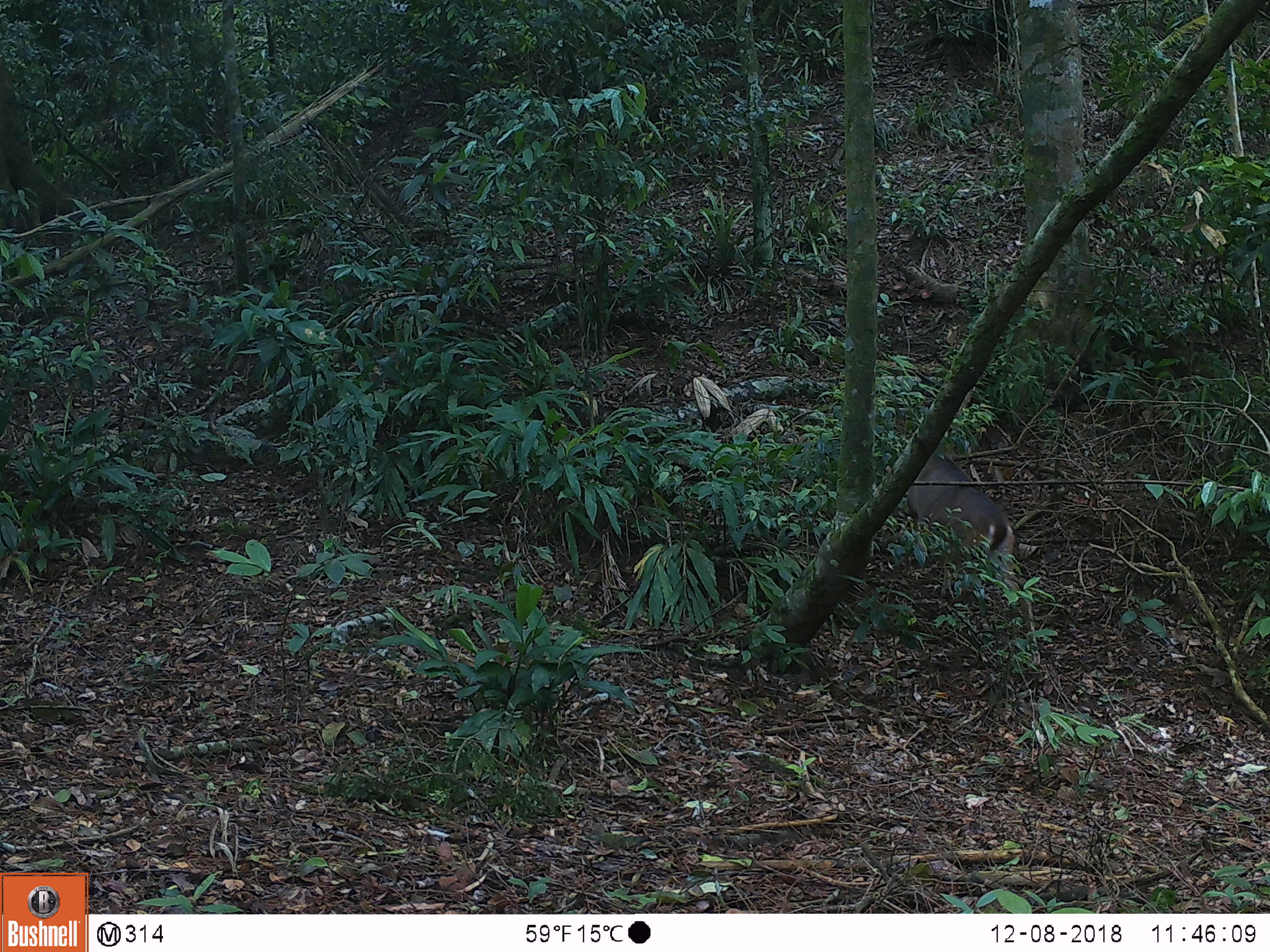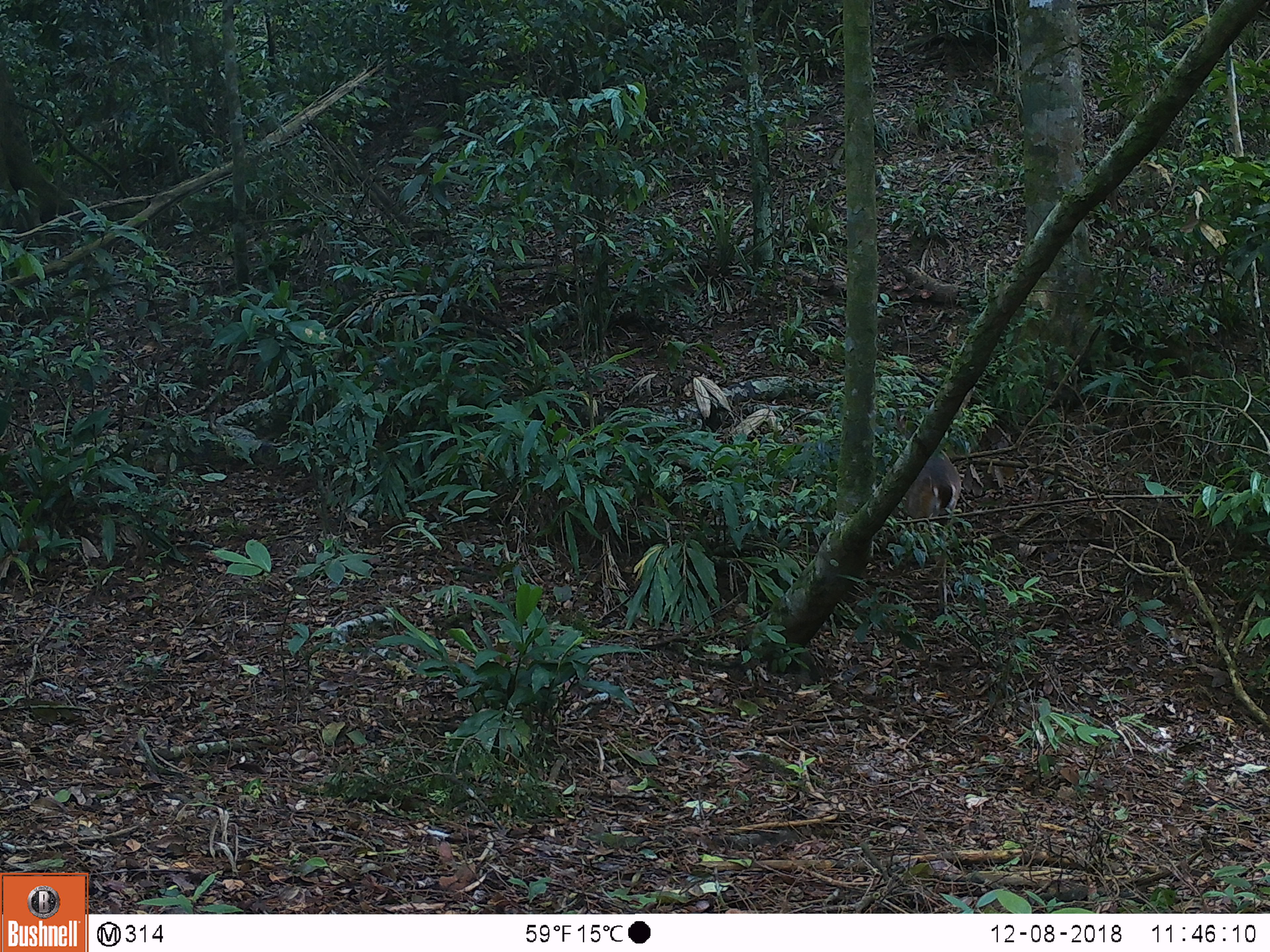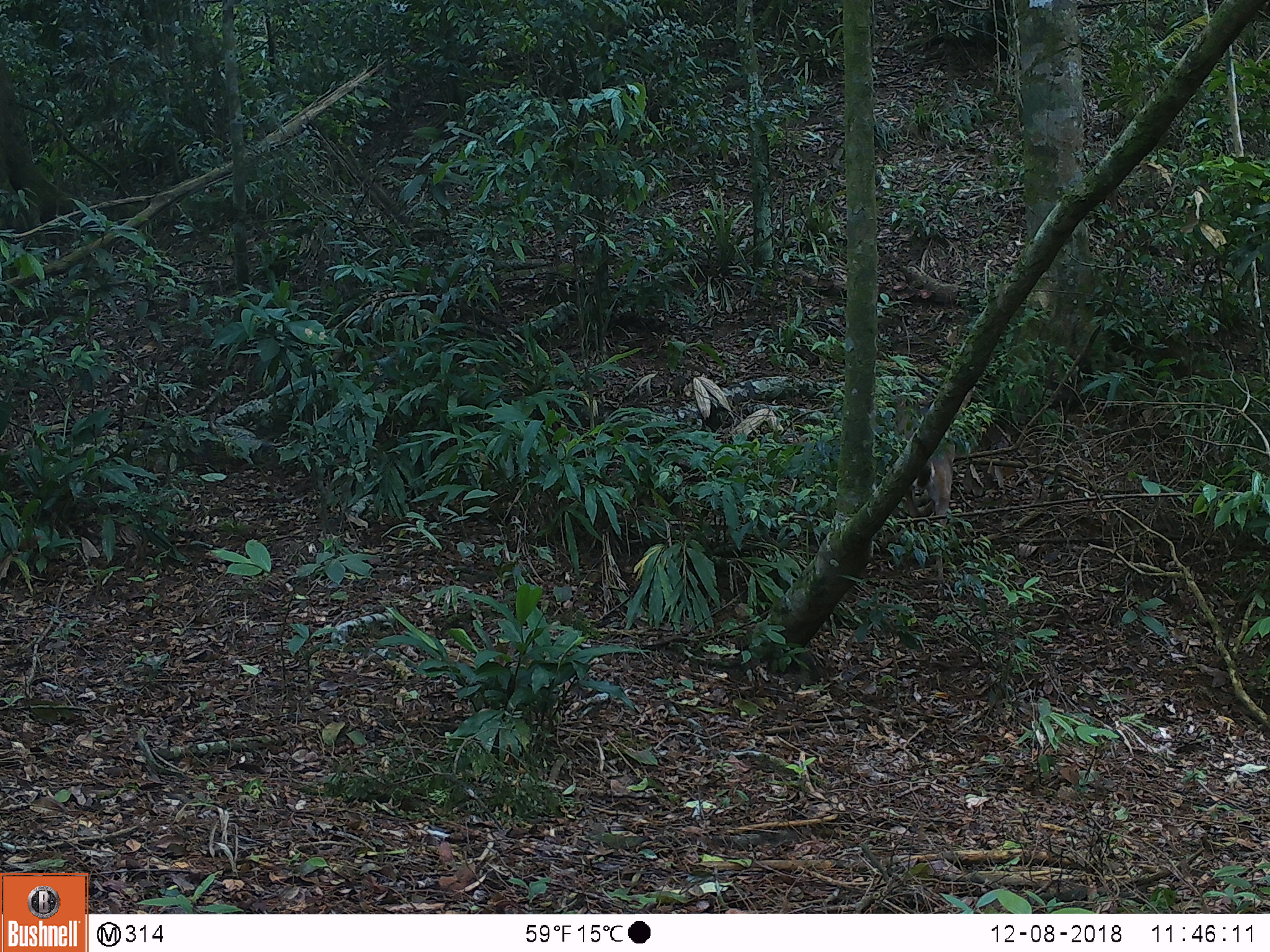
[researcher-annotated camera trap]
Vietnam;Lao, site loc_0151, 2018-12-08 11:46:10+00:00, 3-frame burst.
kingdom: Animalia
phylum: Chordata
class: Mammalia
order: Artiodactyla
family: Cervidae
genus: Muntiacus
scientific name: Muntiacus vuquangensis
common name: large-antlered muntjac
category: large antlered muntjac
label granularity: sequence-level